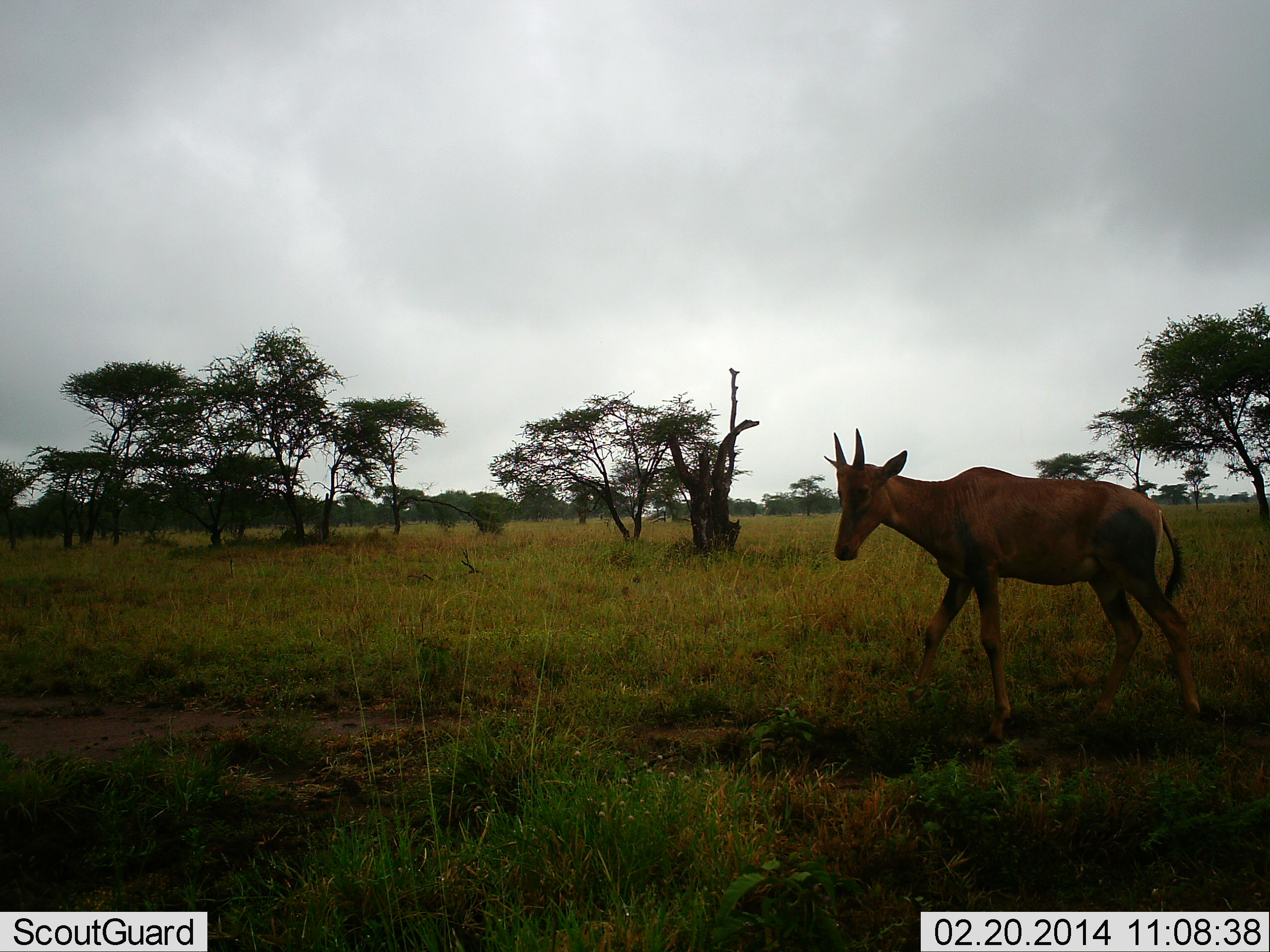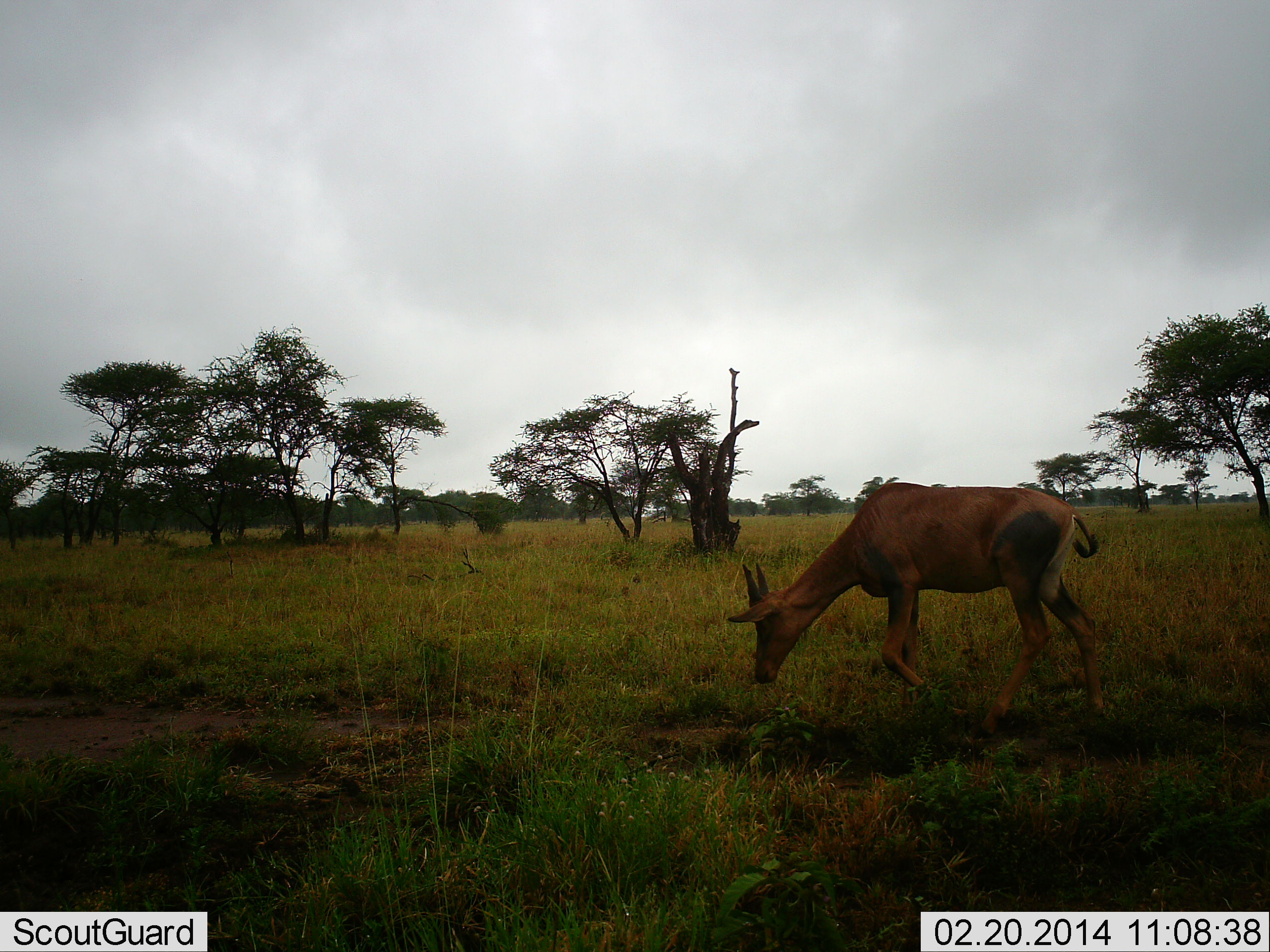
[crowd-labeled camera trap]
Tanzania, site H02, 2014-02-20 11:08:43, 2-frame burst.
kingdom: Animalia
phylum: Chordata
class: Mammalia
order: Artiodactyla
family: Bovidae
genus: Damaliscus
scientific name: Damaliscus lunatus jimela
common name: topi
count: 1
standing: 10%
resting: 0%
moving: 30%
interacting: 0%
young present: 10%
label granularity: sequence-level